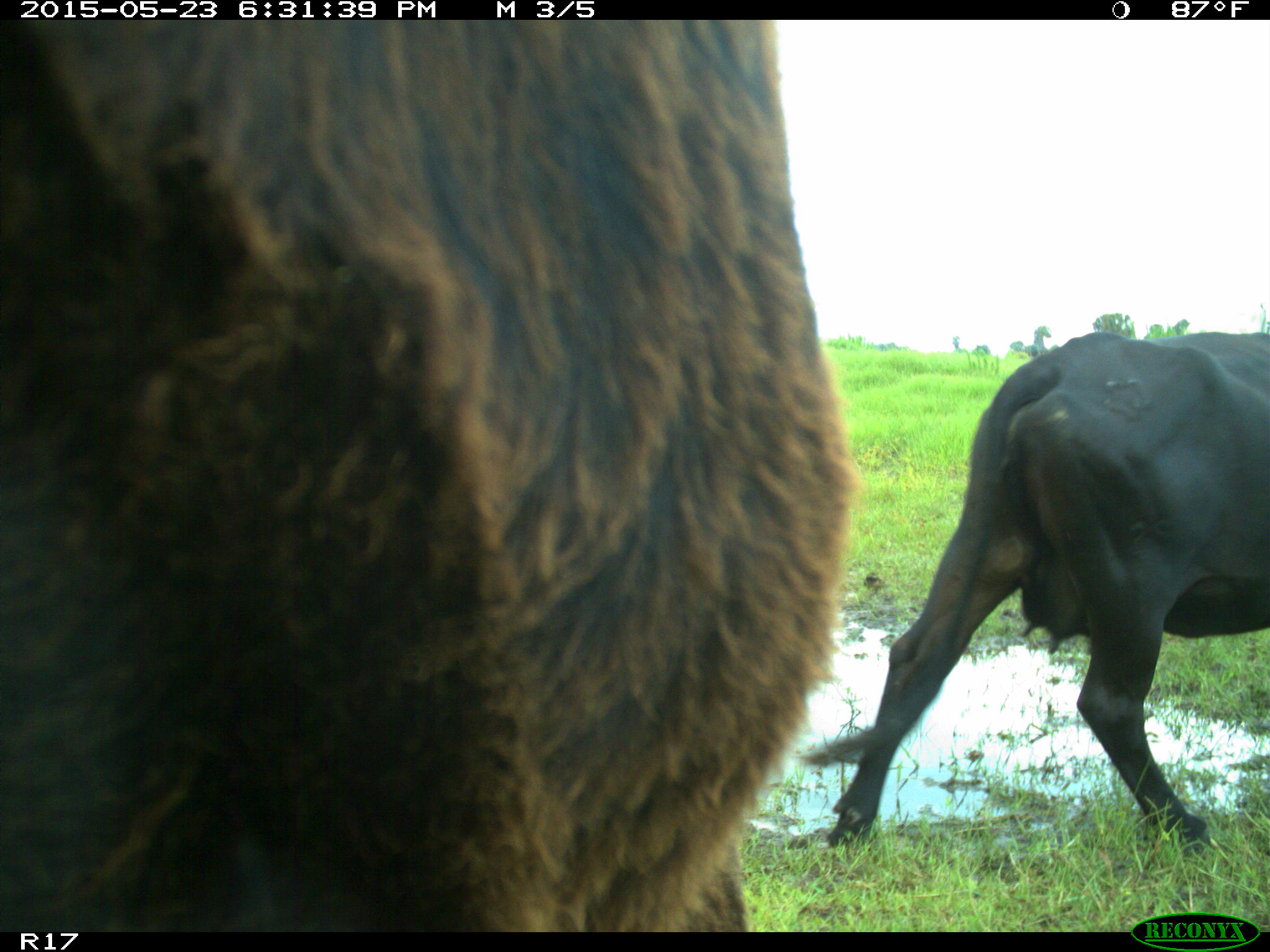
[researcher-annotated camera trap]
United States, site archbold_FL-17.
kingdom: Animalia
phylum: Chordata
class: Mammalia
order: Artiodactyla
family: Bovidae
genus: Bos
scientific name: Bos taurus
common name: domestic cow